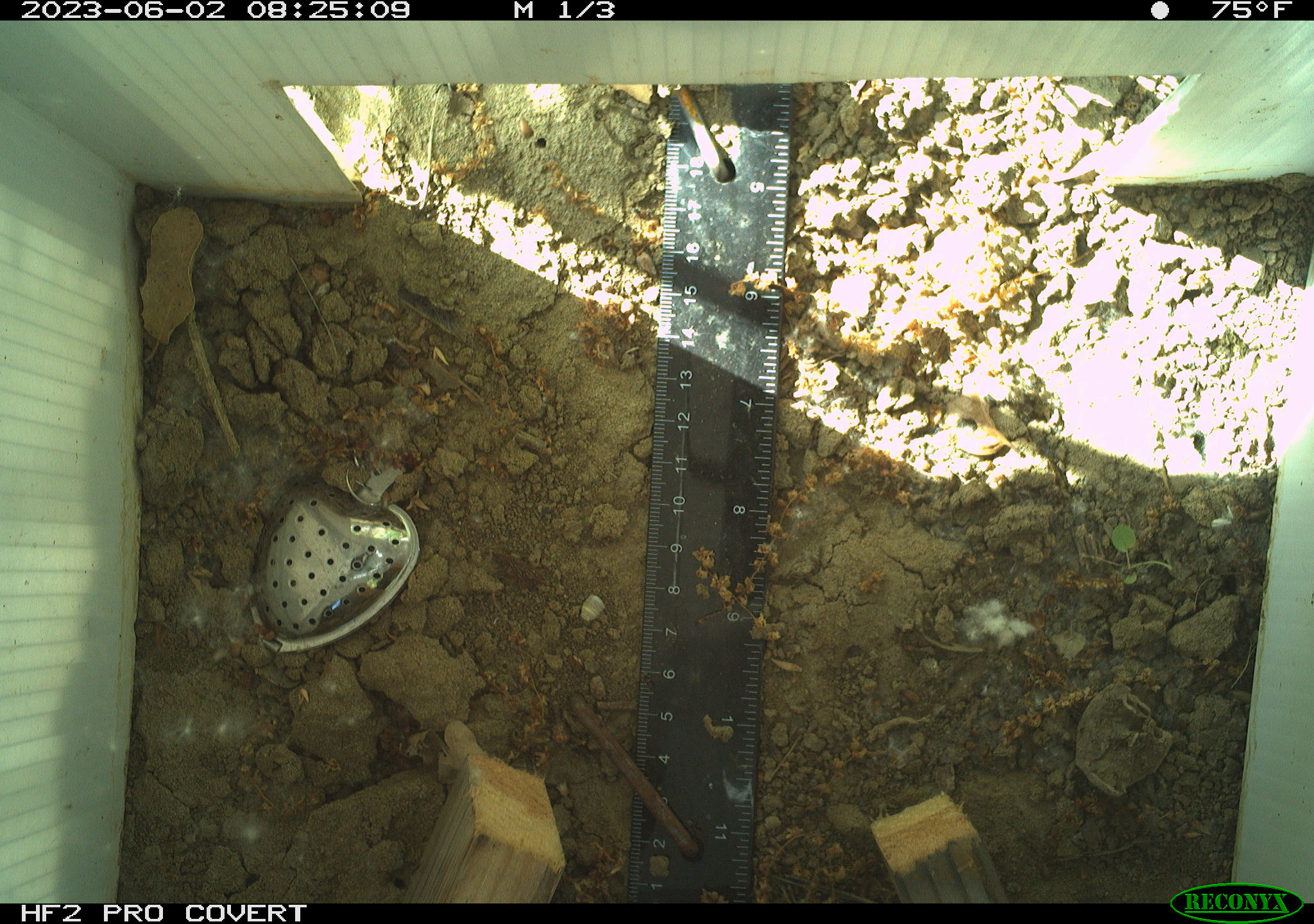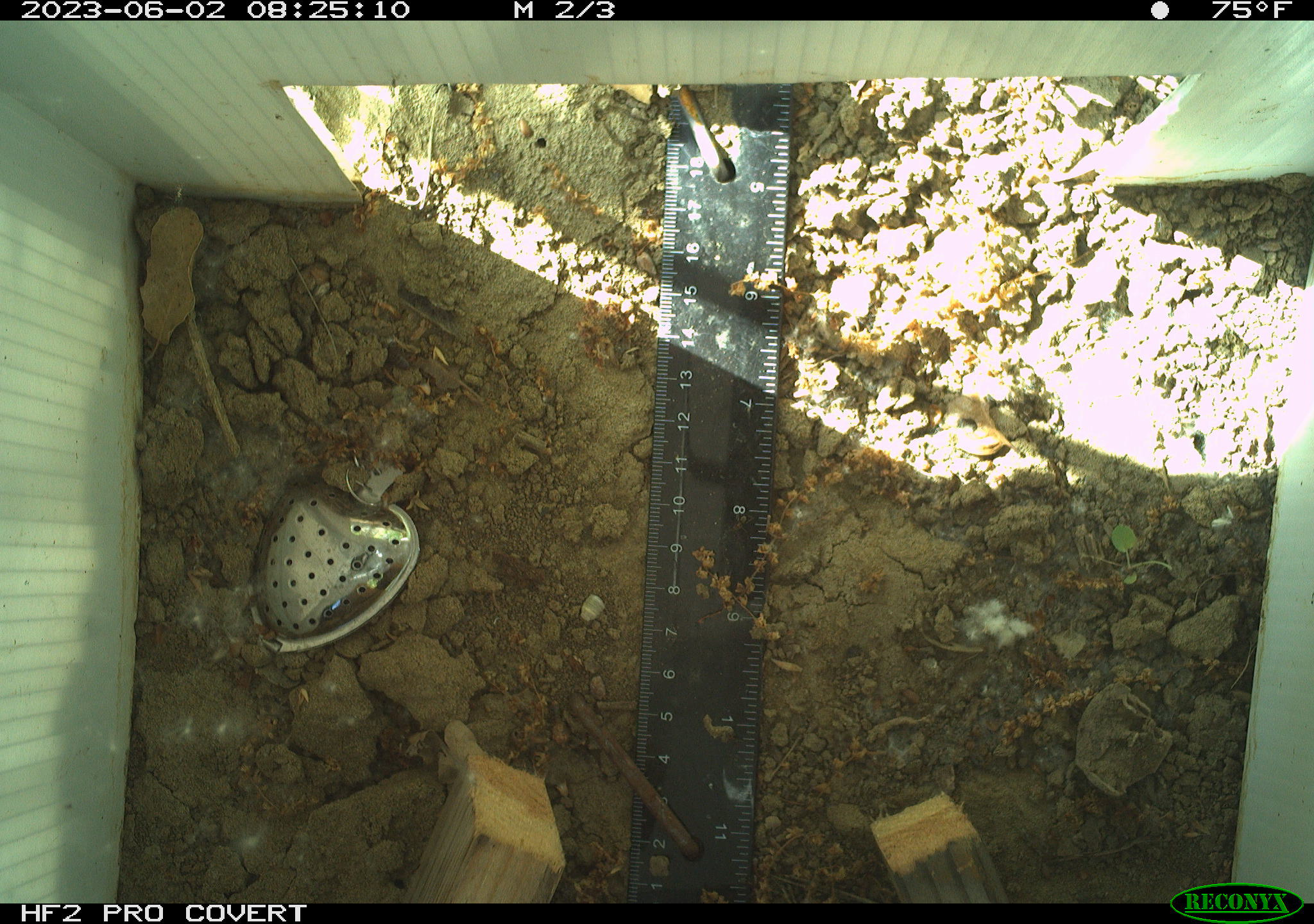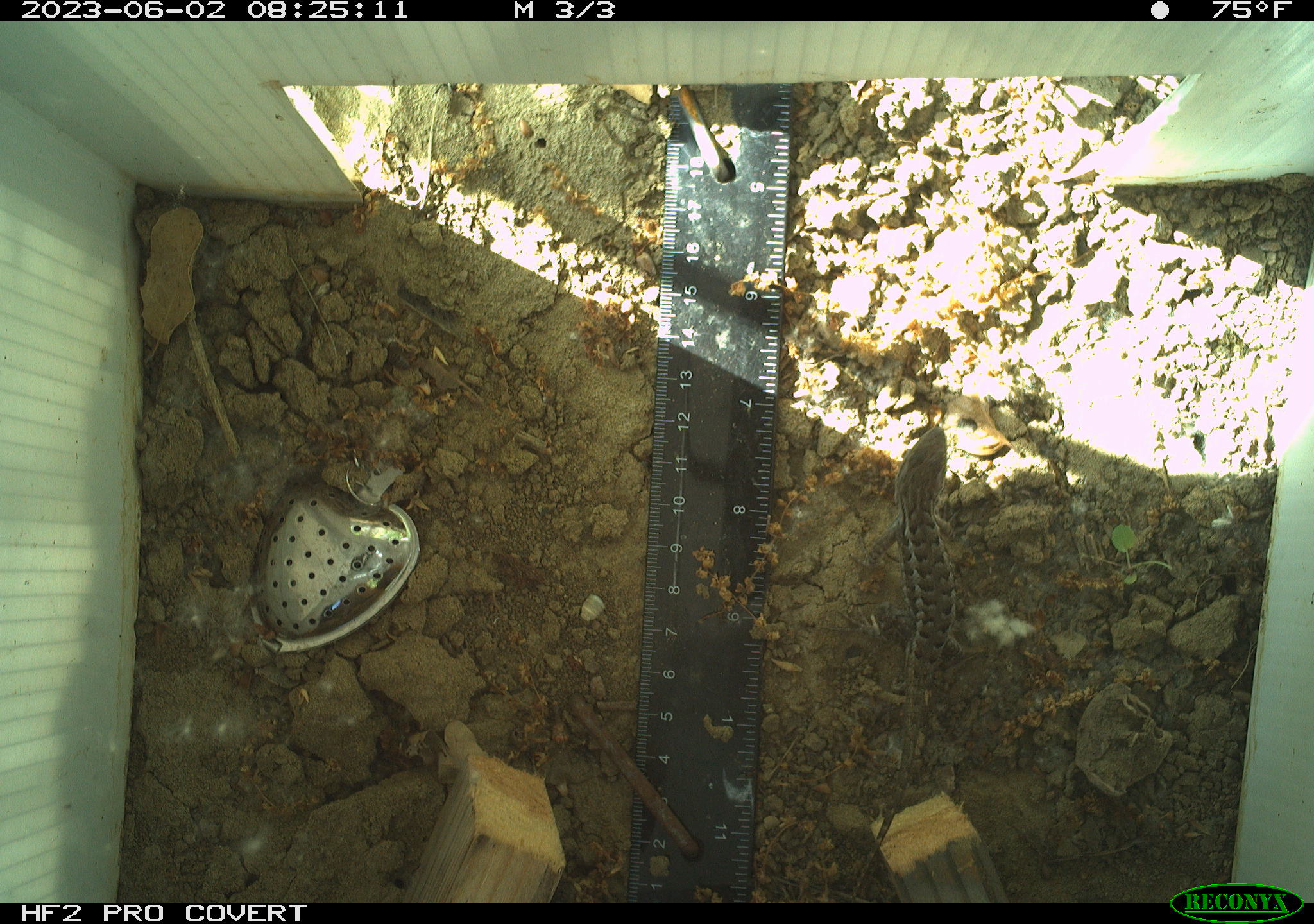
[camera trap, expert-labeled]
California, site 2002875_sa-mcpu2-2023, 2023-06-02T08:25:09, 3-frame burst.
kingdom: Animalia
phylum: Chordata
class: Reptilia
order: Squamata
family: Phrynosomatidae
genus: Sceloporus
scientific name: Sceloporus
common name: spiny lizards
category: sceloporus species